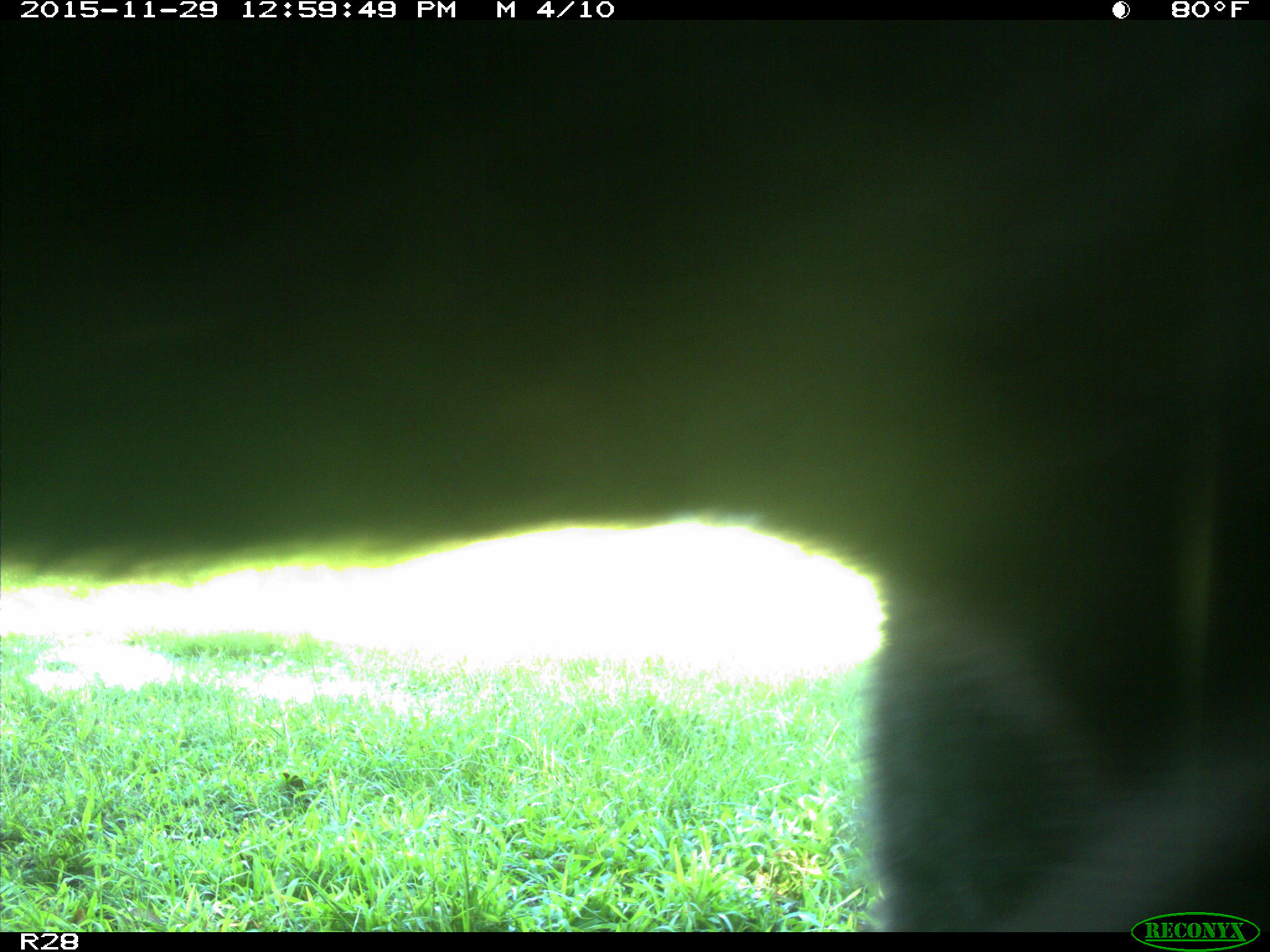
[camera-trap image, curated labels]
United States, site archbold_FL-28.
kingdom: Animalia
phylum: Chordata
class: Mammalia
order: Artiodactyla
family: Bovidae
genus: Bos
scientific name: Bos taurus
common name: domestic cow